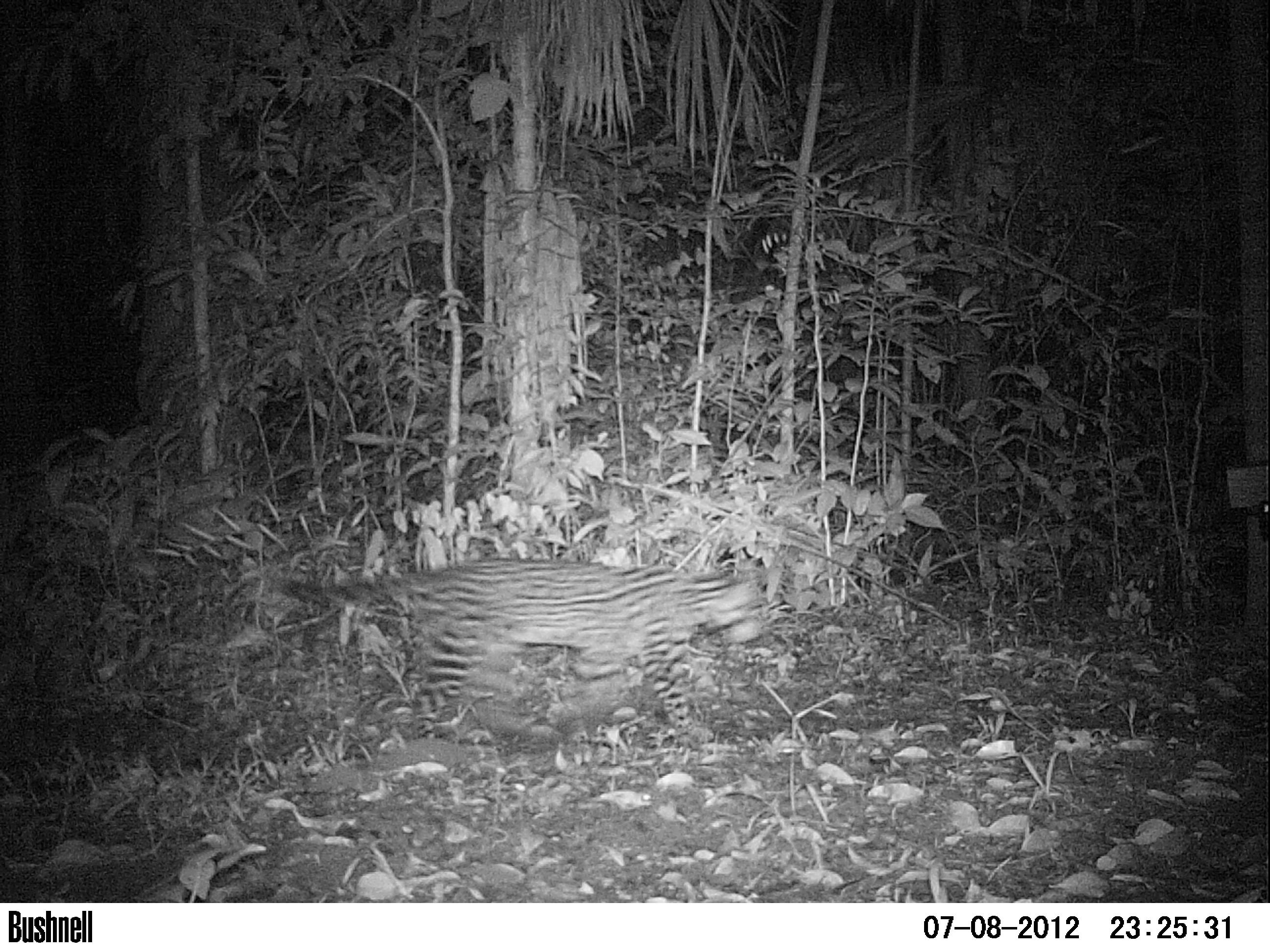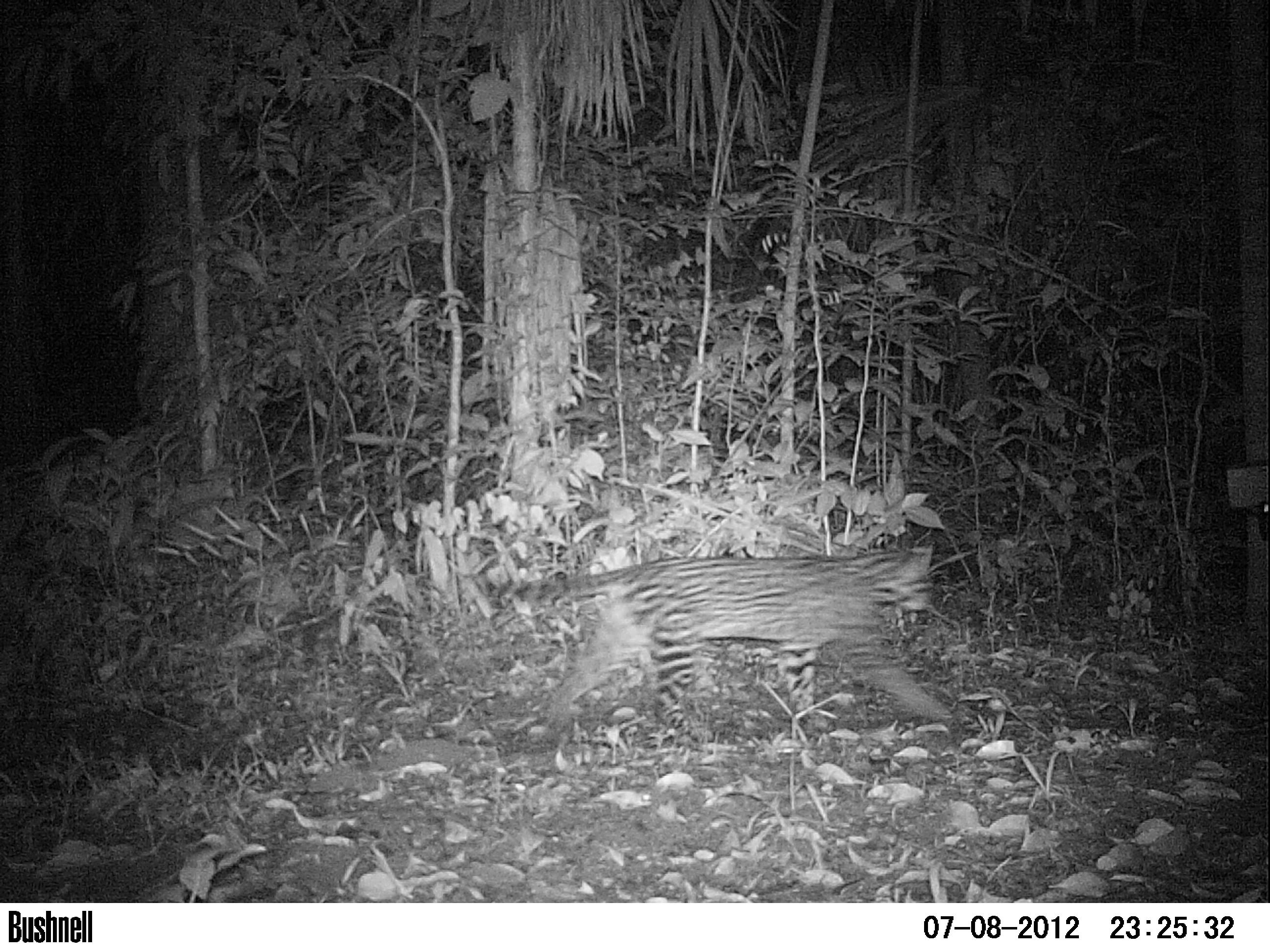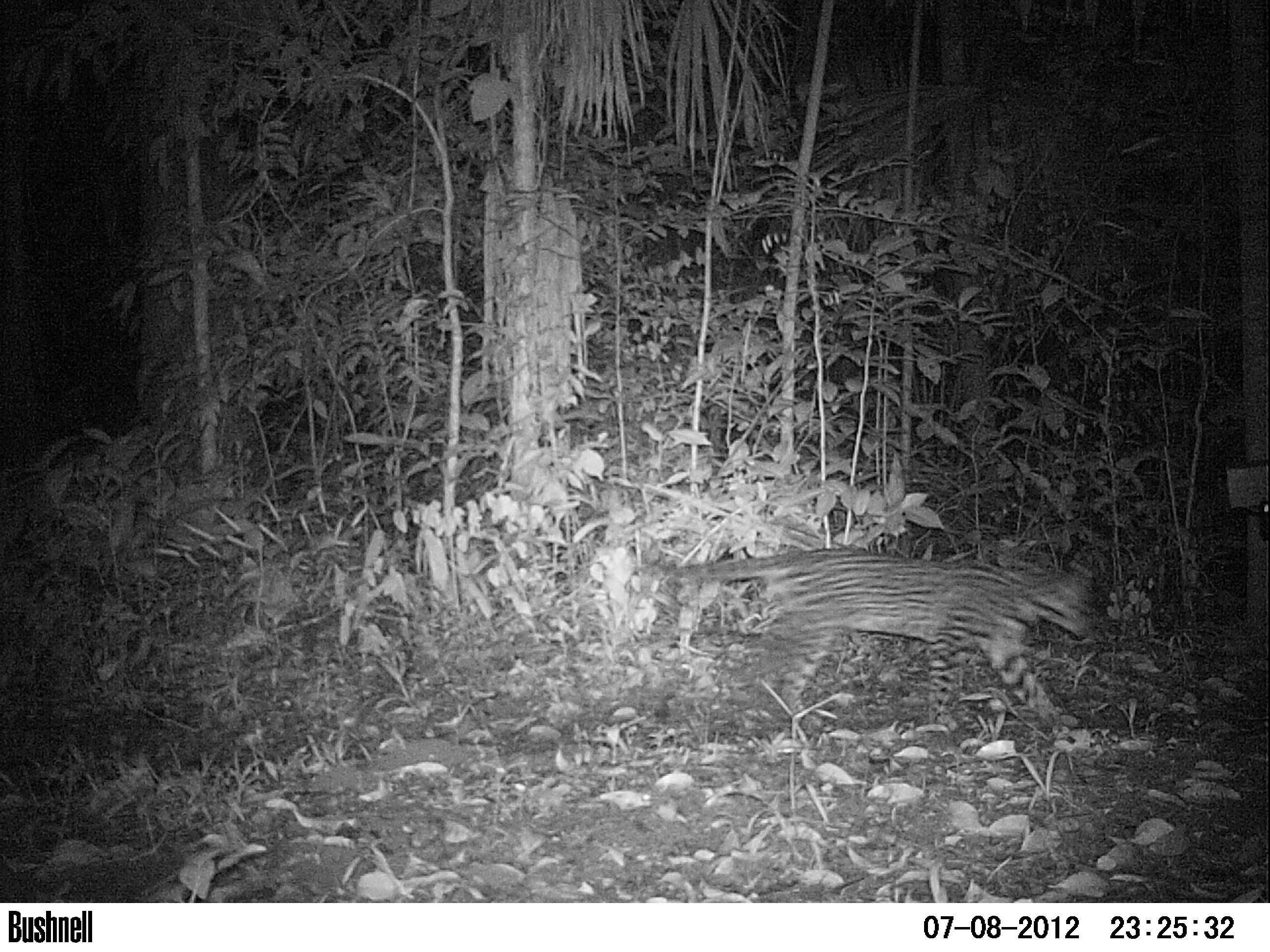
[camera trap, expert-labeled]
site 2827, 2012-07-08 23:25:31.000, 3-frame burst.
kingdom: Animalia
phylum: Chordata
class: Mammalia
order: Carnivora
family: Felidae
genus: Leopardus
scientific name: Leopardus pardalis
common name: ocelot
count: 1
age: adult